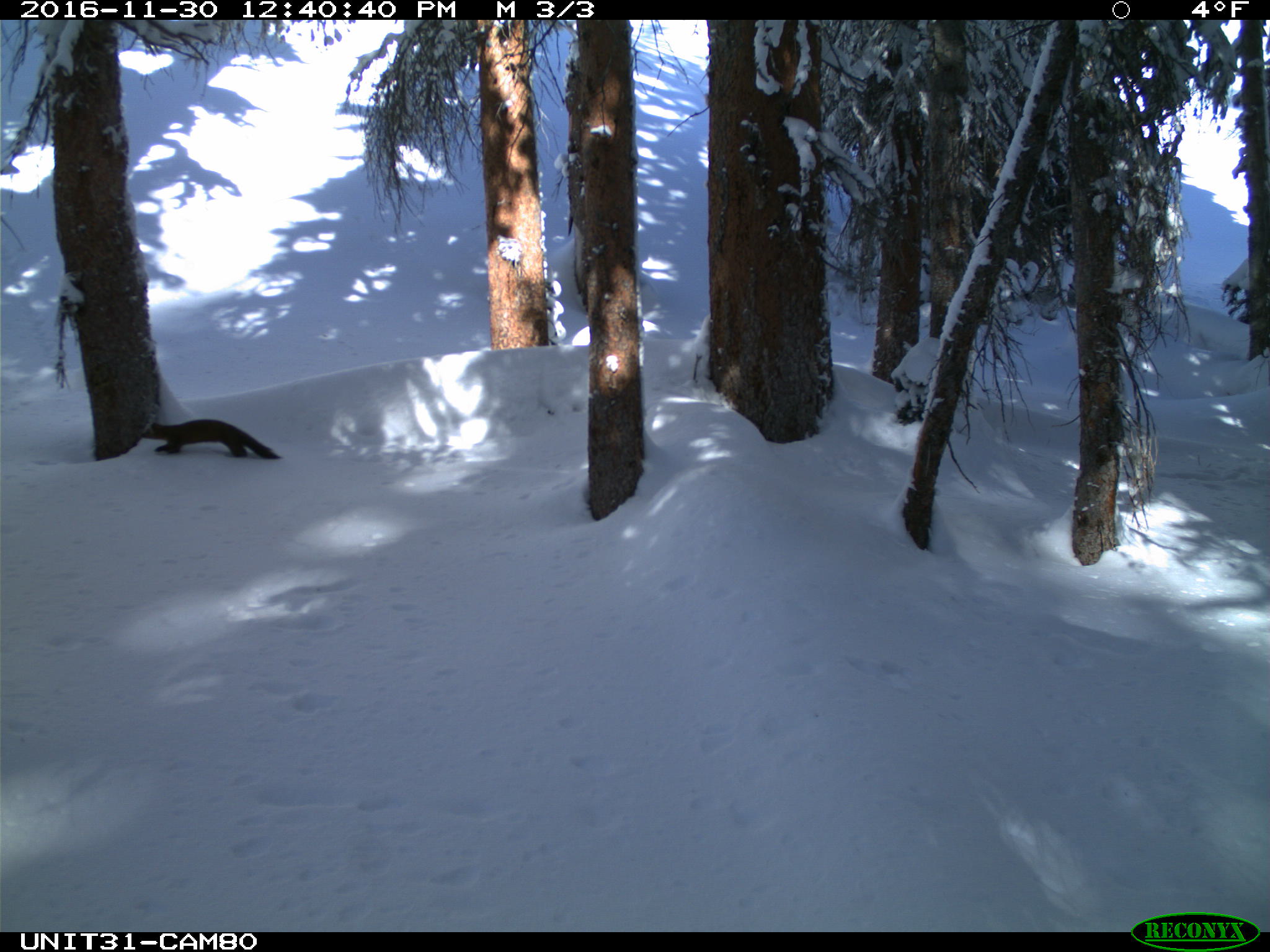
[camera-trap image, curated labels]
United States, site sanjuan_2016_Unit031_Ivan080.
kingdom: Animalia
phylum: Chordata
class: Mammalia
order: Carnivora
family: Mustelidae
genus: Martes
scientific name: Martes americana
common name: american marten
Martes americana (american marten).